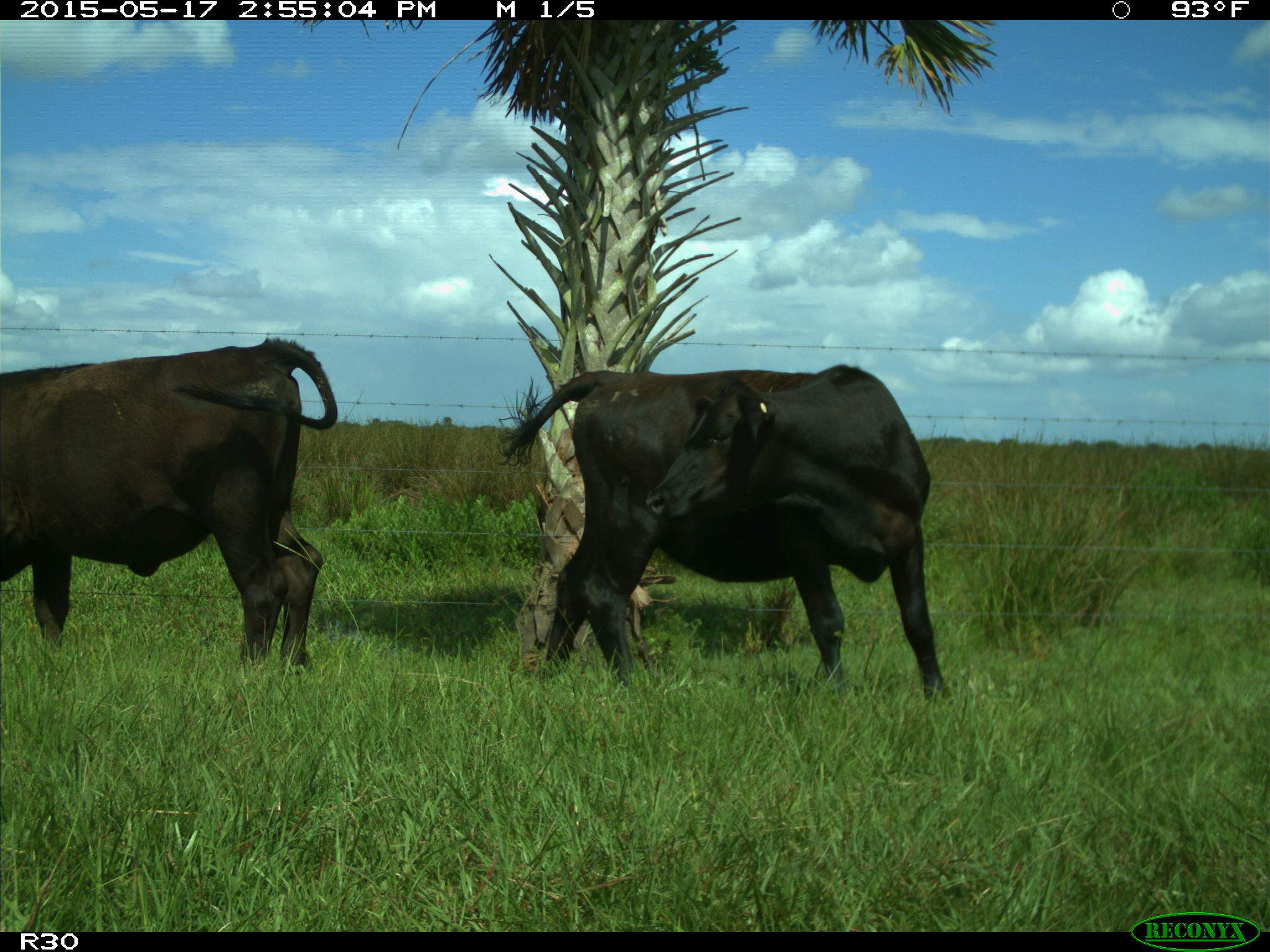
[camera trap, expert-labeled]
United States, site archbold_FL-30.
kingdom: Animalia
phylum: Chordata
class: Mammalia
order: Artiodactyla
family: Bovidae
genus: Bos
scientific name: Bos taurus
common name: domestic cow